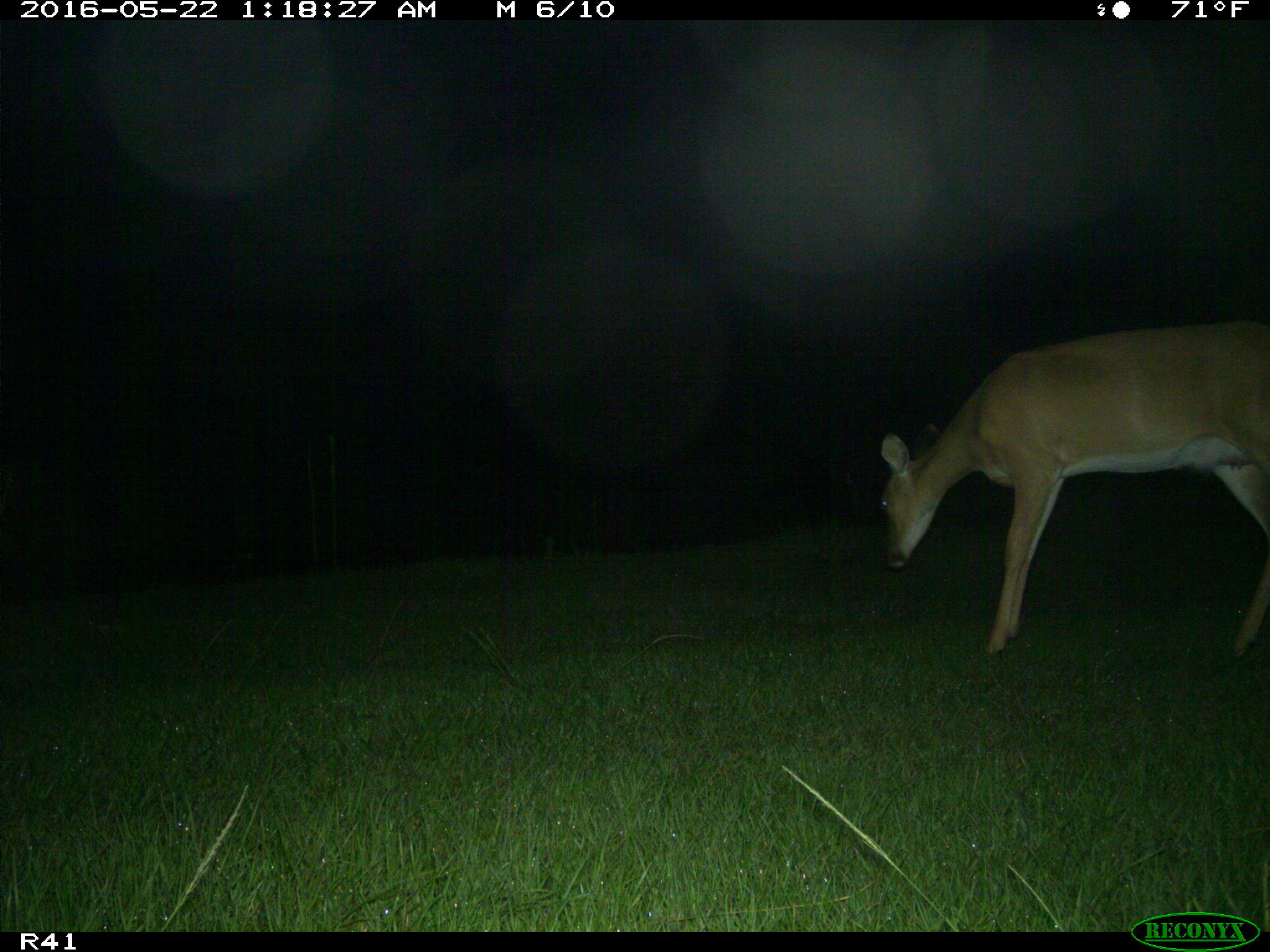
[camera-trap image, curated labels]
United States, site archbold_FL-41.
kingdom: Animalia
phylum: Chordata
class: Mammalia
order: Artiodactyla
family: Cervidae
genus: Odocoileus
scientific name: Odocoileus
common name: deer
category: unidentified deer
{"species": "unidentified deer (deer) (Odocoileus)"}